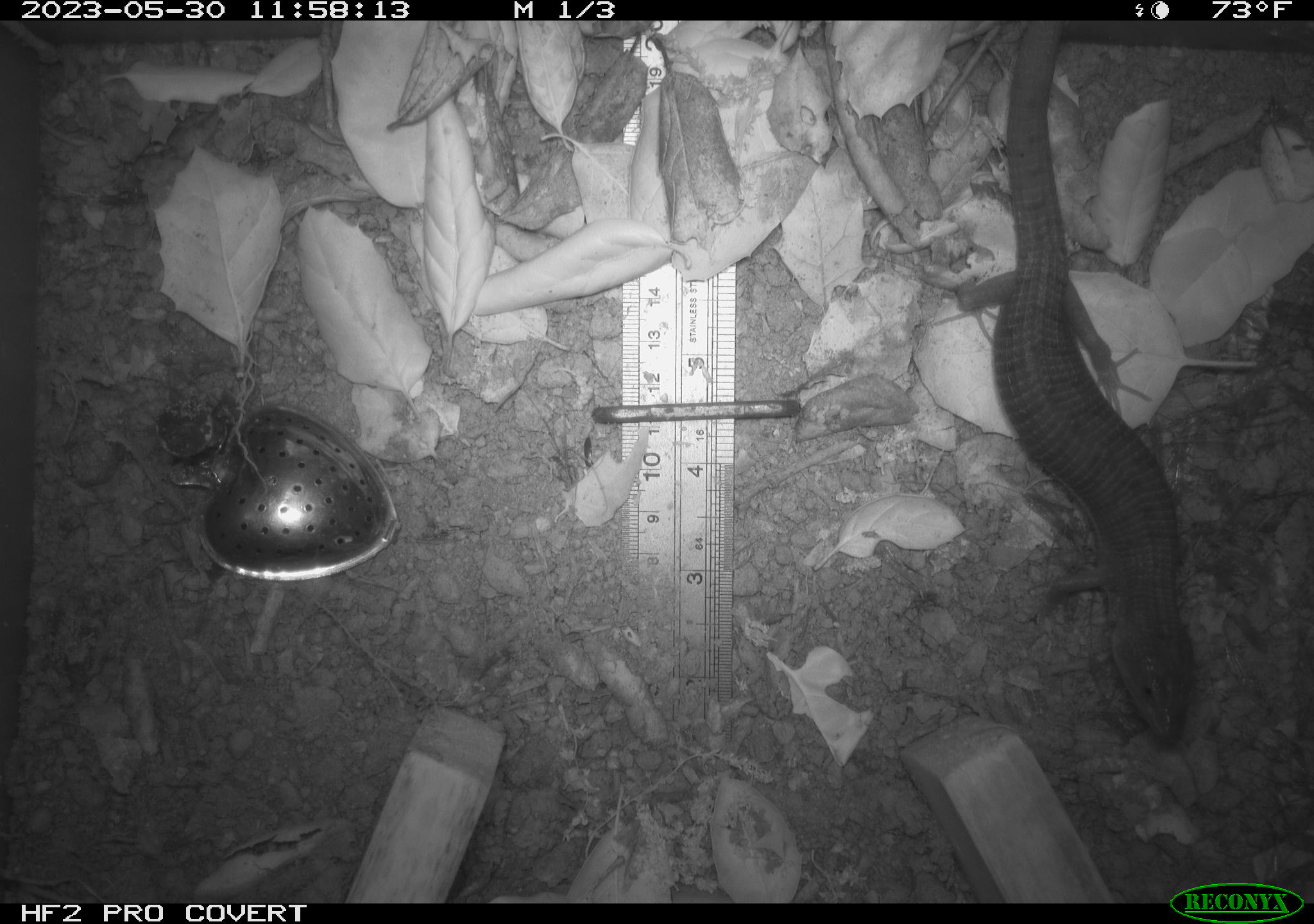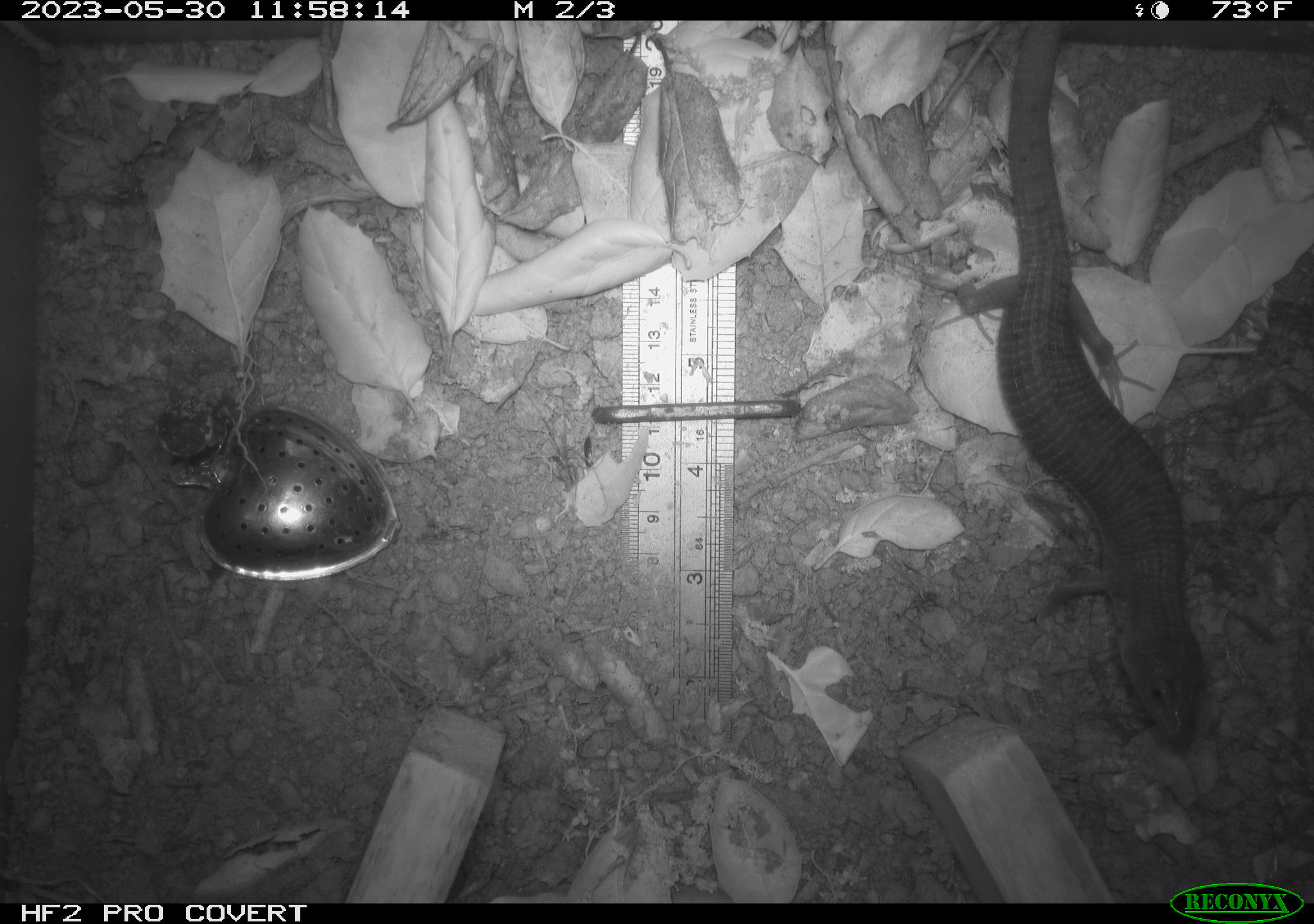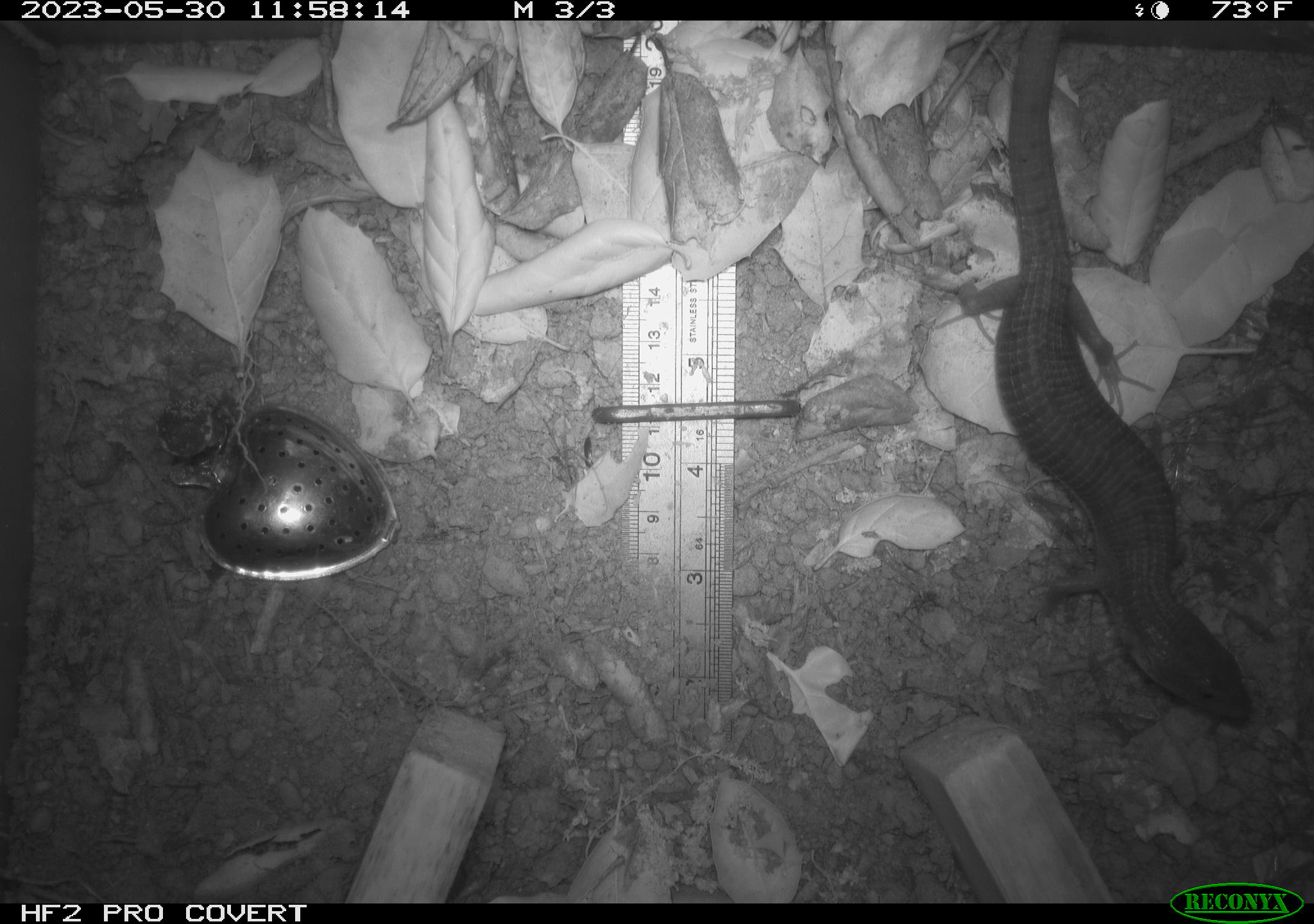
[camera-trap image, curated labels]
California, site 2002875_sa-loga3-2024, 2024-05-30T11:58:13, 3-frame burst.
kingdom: Animalia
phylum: Chordata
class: Reptilia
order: Squamata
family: Anguidae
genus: Elgaria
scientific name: Elgaria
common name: alligator lizards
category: elgaria species